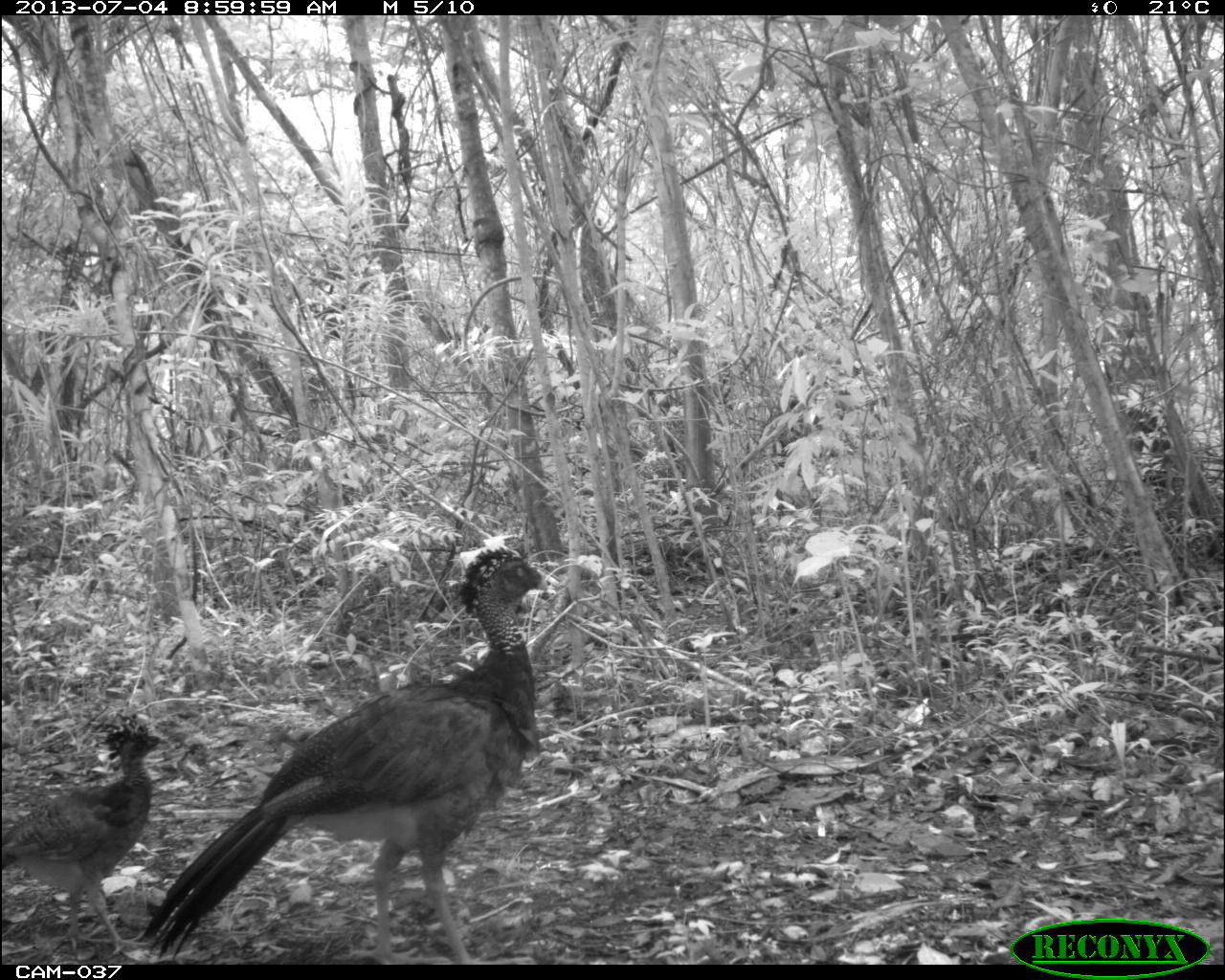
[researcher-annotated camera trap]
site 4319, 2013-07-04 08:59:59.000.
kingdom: Animalia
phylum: Chordata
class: Aves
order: Galliformes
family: Cracidae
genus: Crax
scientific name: Crax rubra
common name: great curassow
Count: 2.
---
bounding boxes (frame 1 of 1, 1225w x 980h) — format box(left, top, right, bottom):
crax rubra: box(137, 546, 550, 964); box(0, 713, 162, 964)